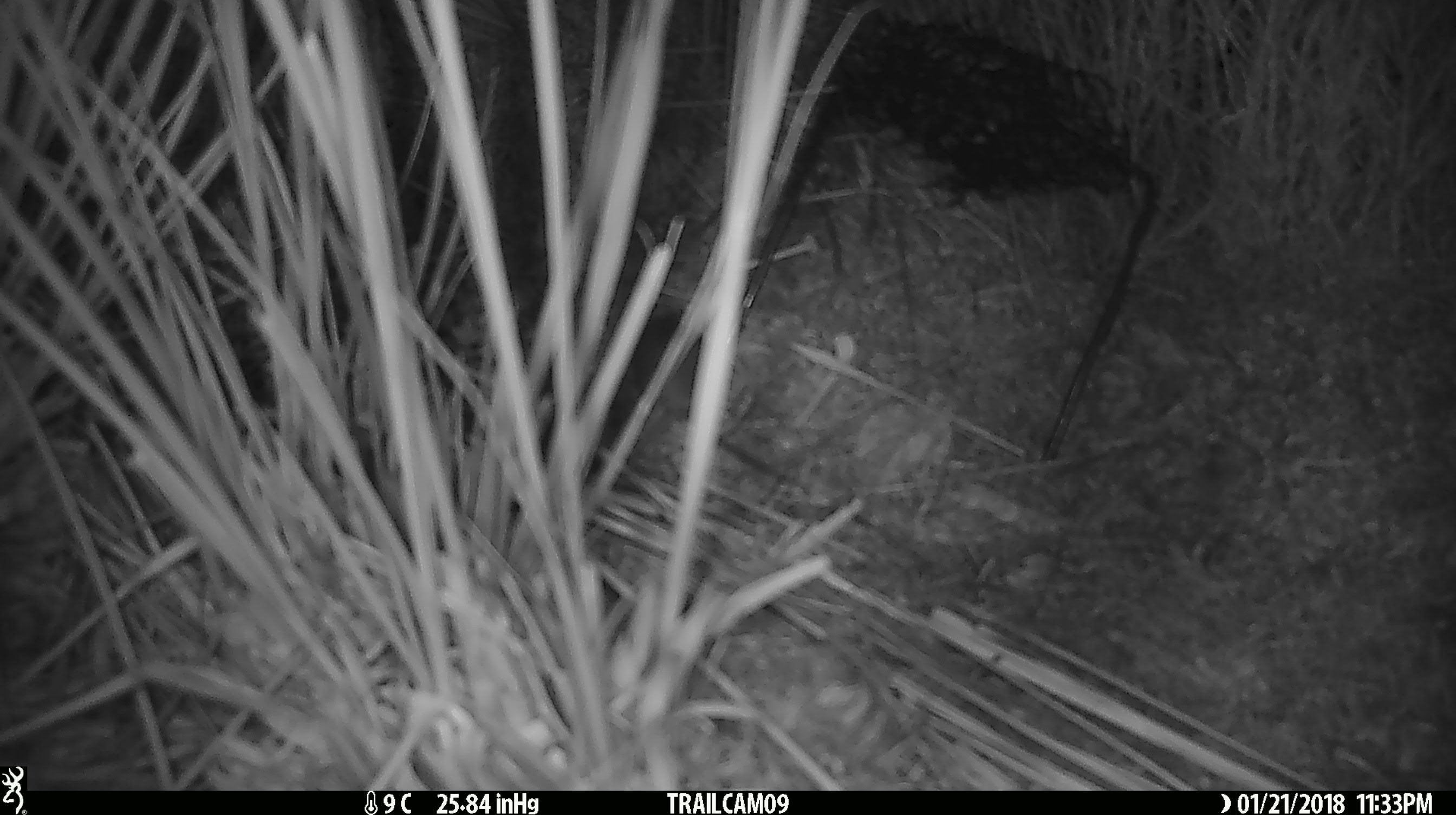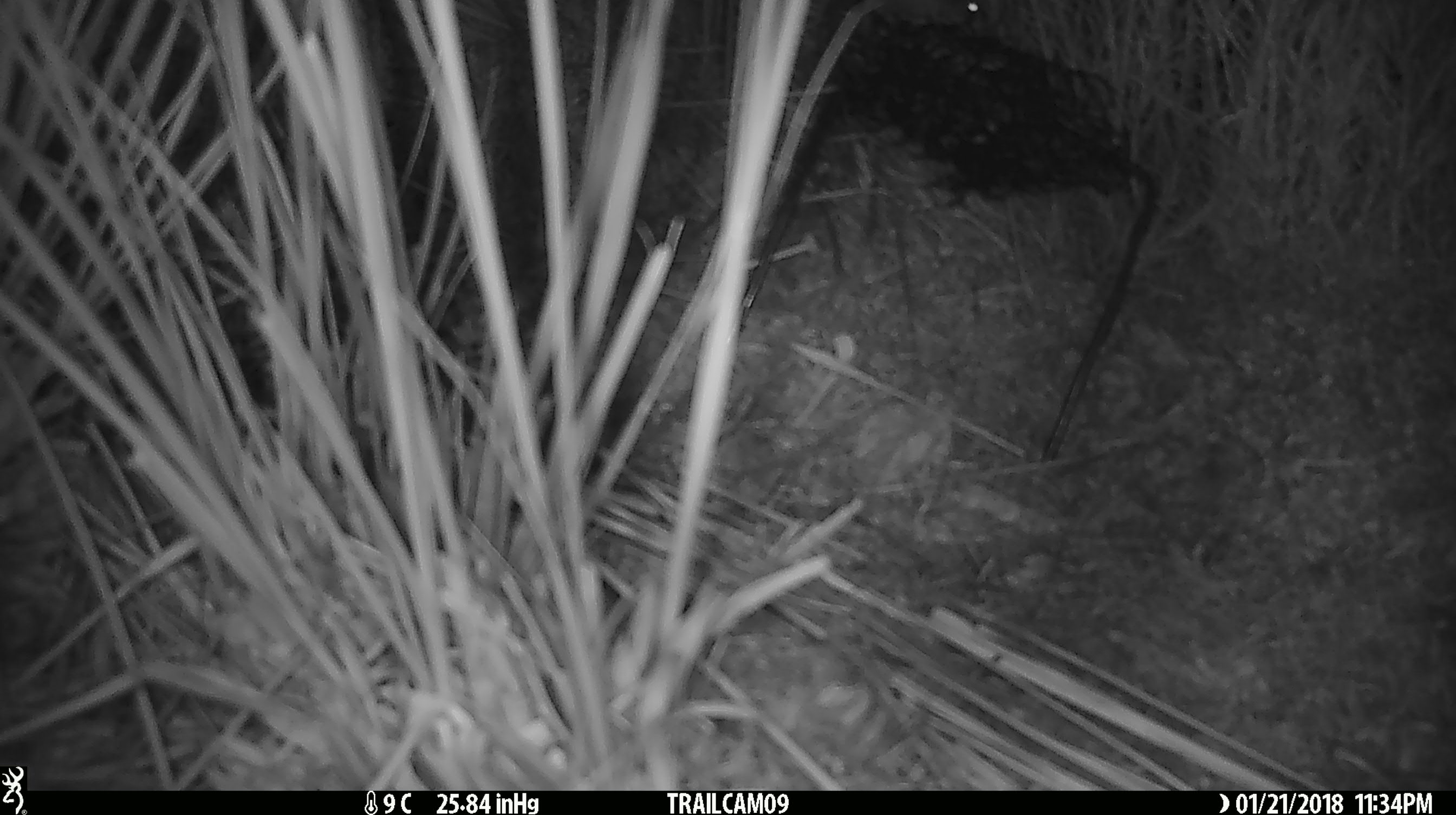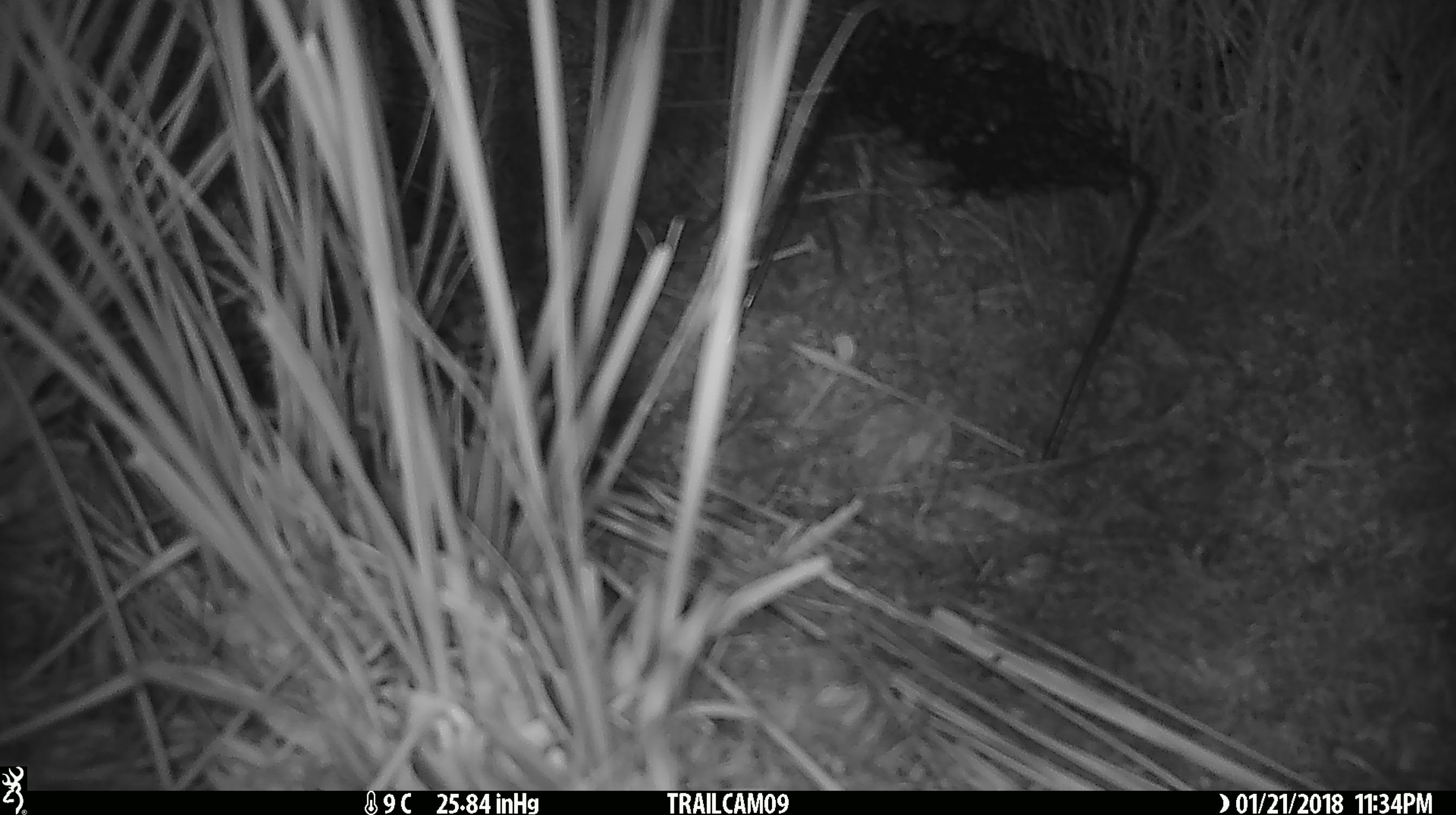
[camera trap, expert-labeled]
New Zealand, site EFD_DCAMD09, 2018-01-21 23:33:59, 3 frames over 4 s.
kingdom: Animalia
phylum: Chordata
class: Mammalia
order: Rodentia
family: Muridae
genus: Mus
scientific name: Mus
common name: mouse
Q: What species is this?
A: Mouse (Mus).